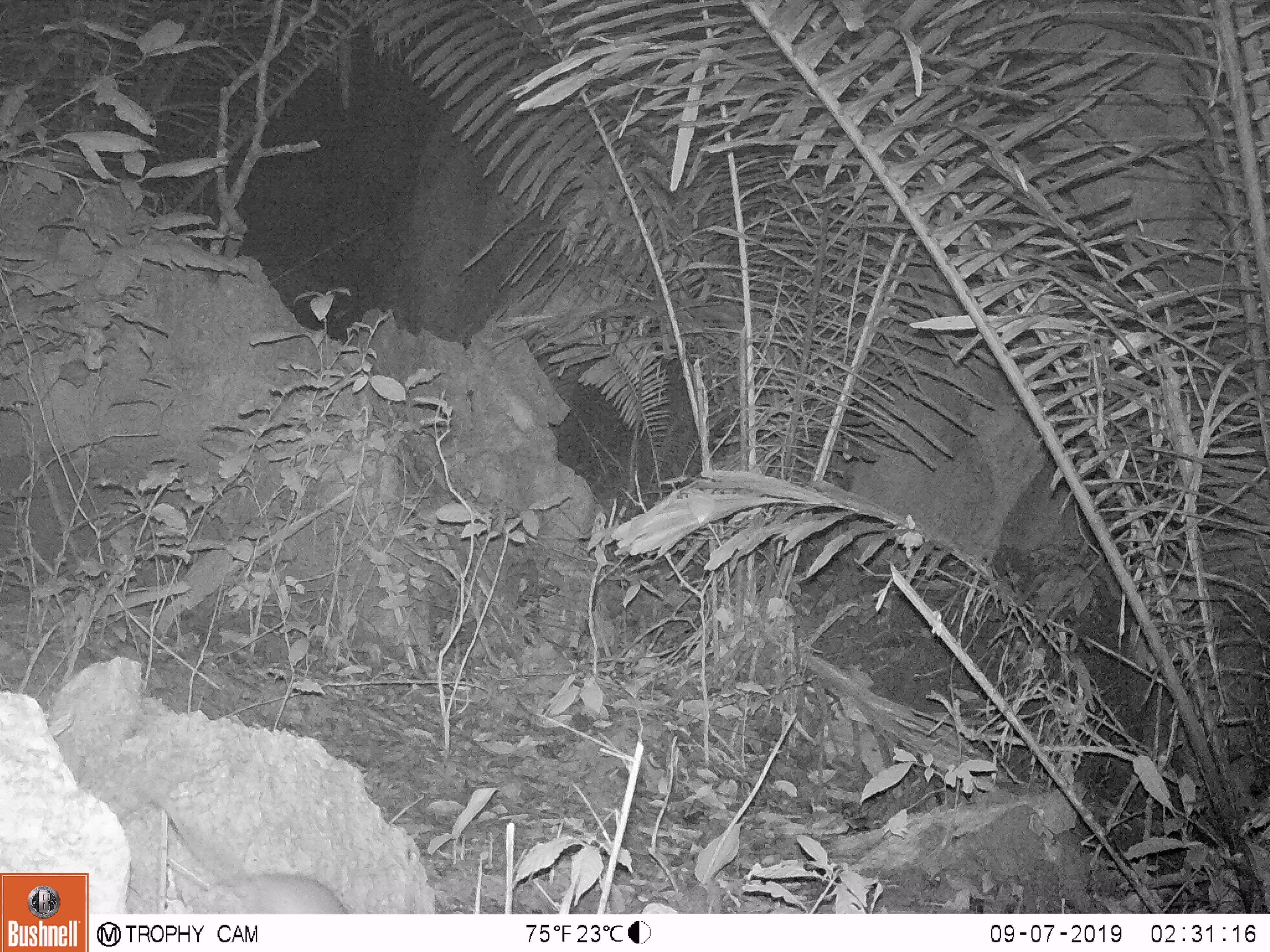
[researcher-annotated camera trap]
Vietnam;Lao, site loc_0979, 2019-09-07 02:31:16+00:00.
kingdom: Animalia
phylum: Chordata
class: Mammalia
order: Rodentia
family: Muridae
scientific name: Muridae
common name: old-world mice and rats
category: unidentified murid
Unidentified murid (old-world mice and rats) (Muridae). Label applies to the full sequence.